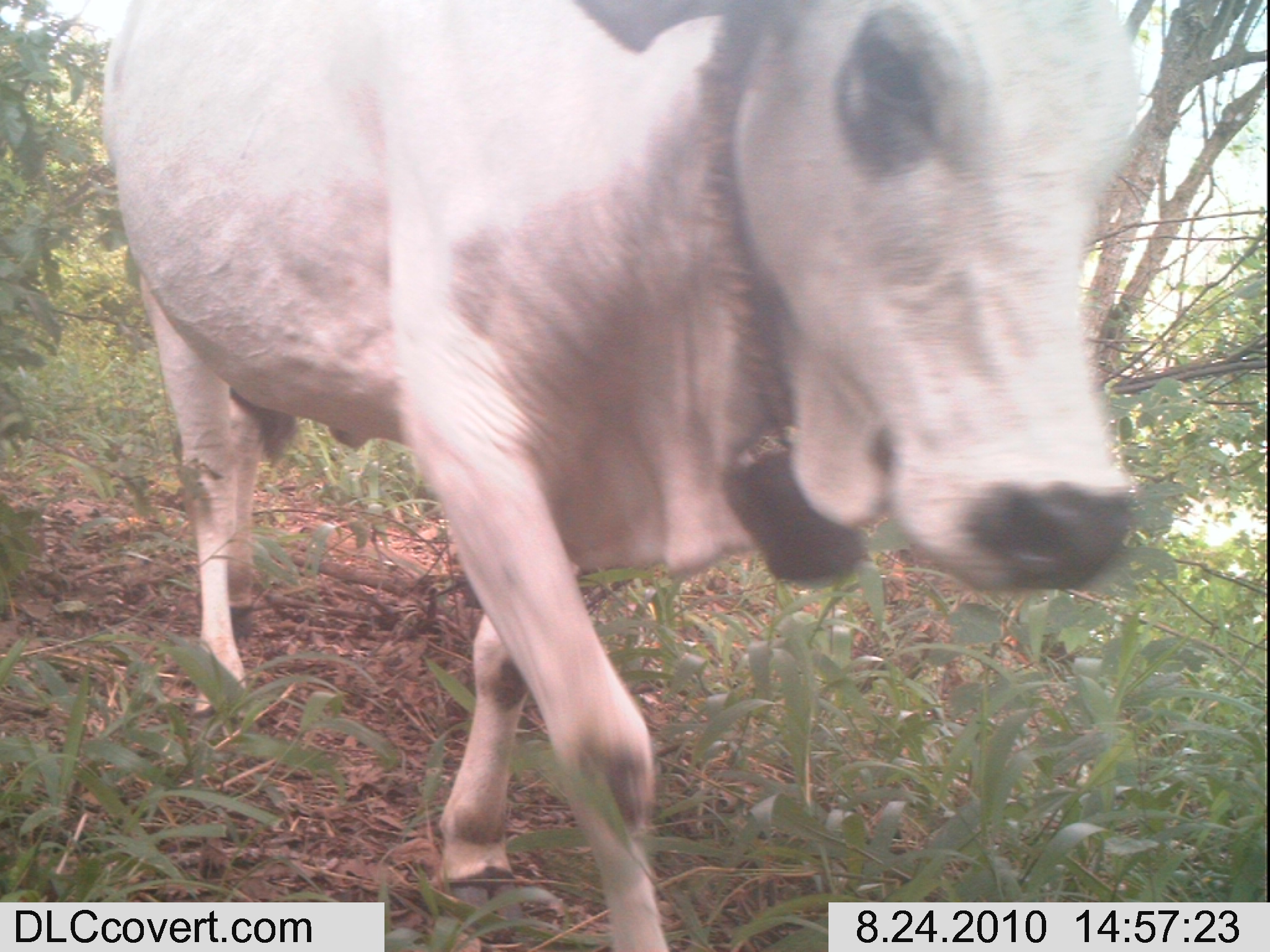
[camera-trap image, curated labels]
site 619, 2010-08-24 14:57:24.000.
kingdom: Animalia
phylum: Chordata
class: Mammalia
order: Artiodactyla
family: Bovidae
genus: Bos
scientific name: Bos taurus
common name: domestic cattle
Bos taurus (domestic cattle), count 1.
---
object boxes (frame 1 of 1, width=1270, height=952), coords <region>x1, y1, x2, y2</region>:
bos taurus: <region>96, 0, 1144, 952</region>